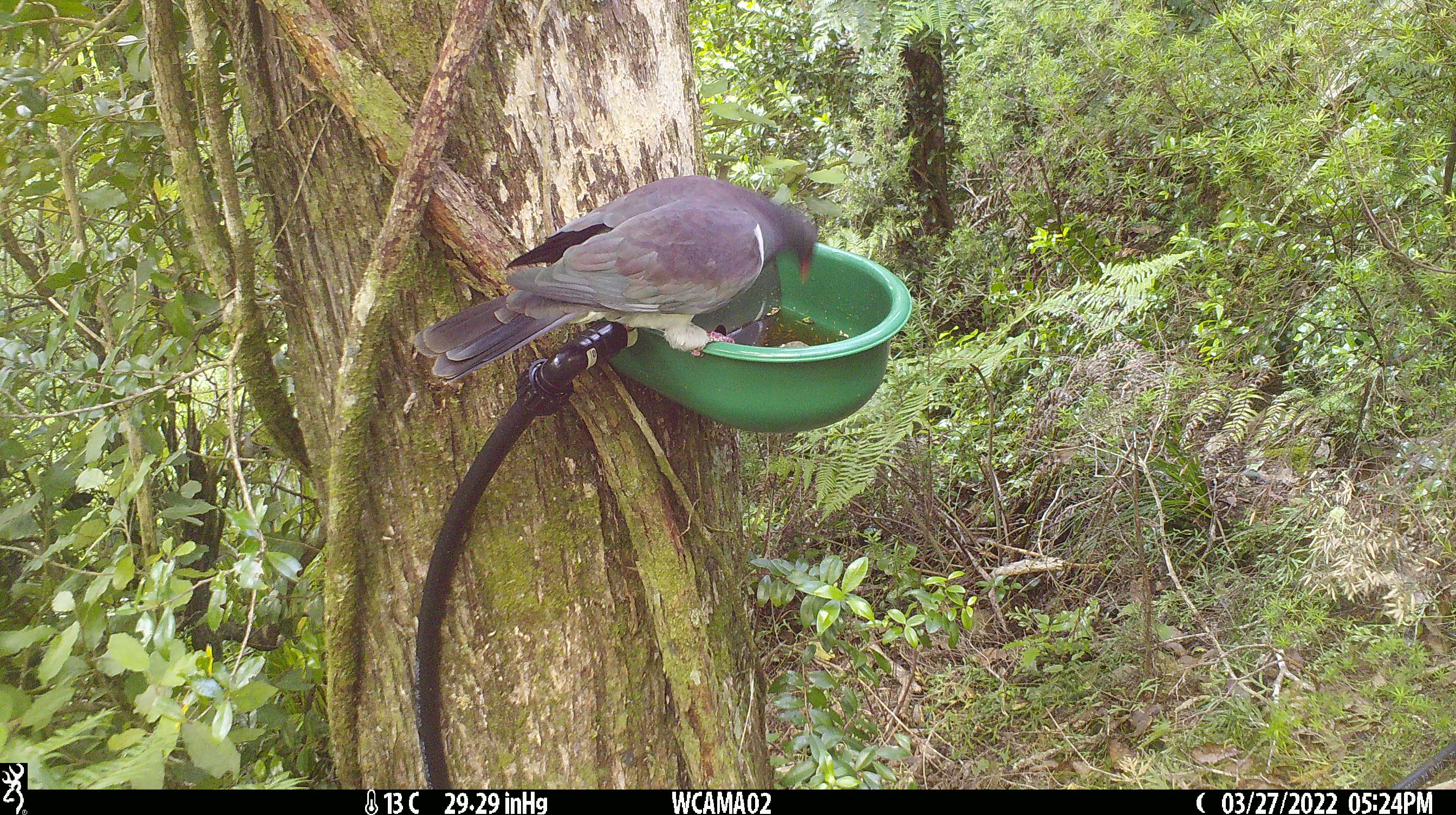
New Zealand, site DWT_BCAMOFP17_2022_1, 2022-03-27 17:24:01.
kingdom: Animalia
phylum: Chordata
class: Aves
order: Columbiformes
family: Columbidae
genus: Hemiphaga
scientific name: Hemiphaga novaeseelandiae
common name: new zealand pigeon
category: kereru